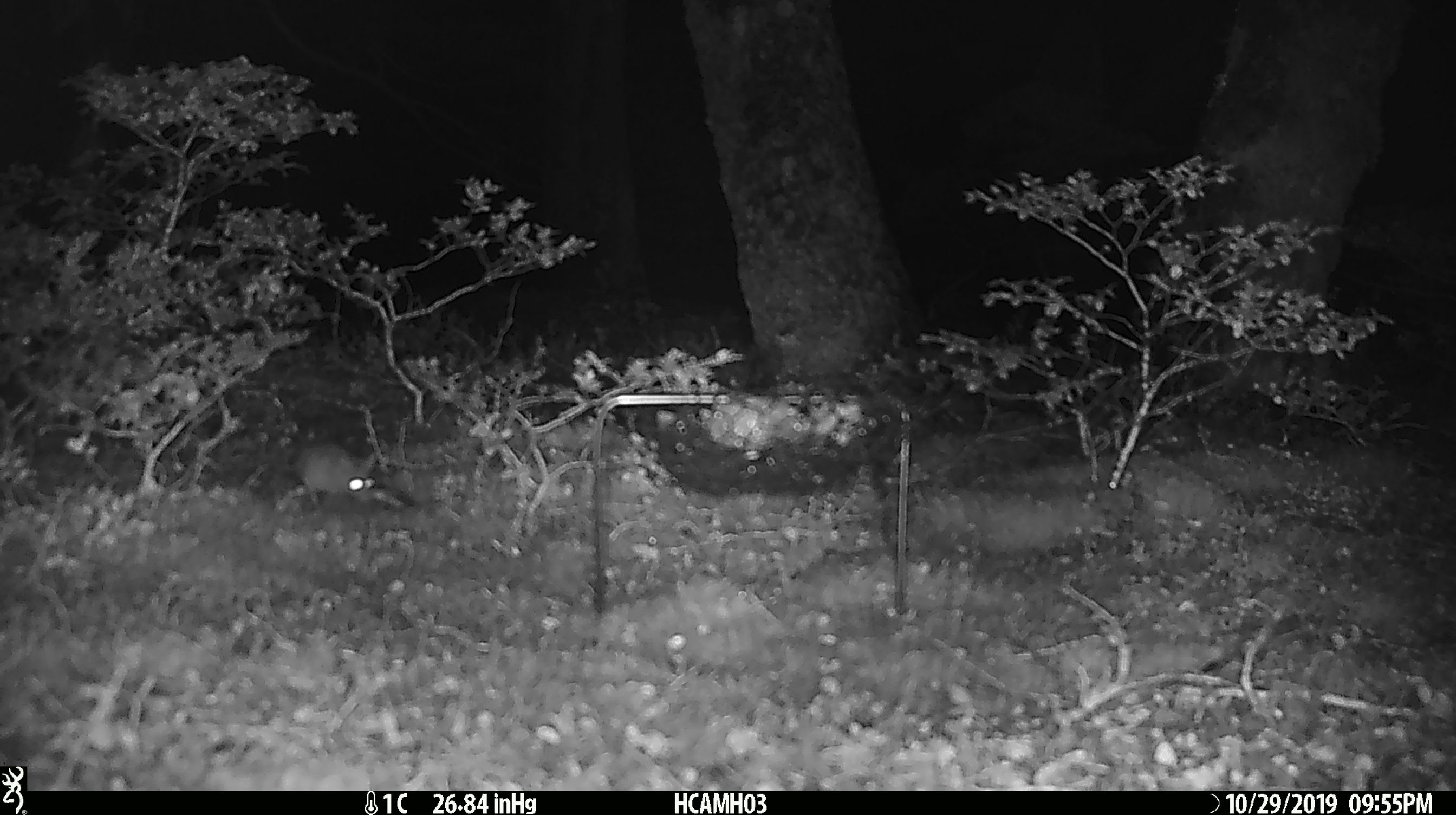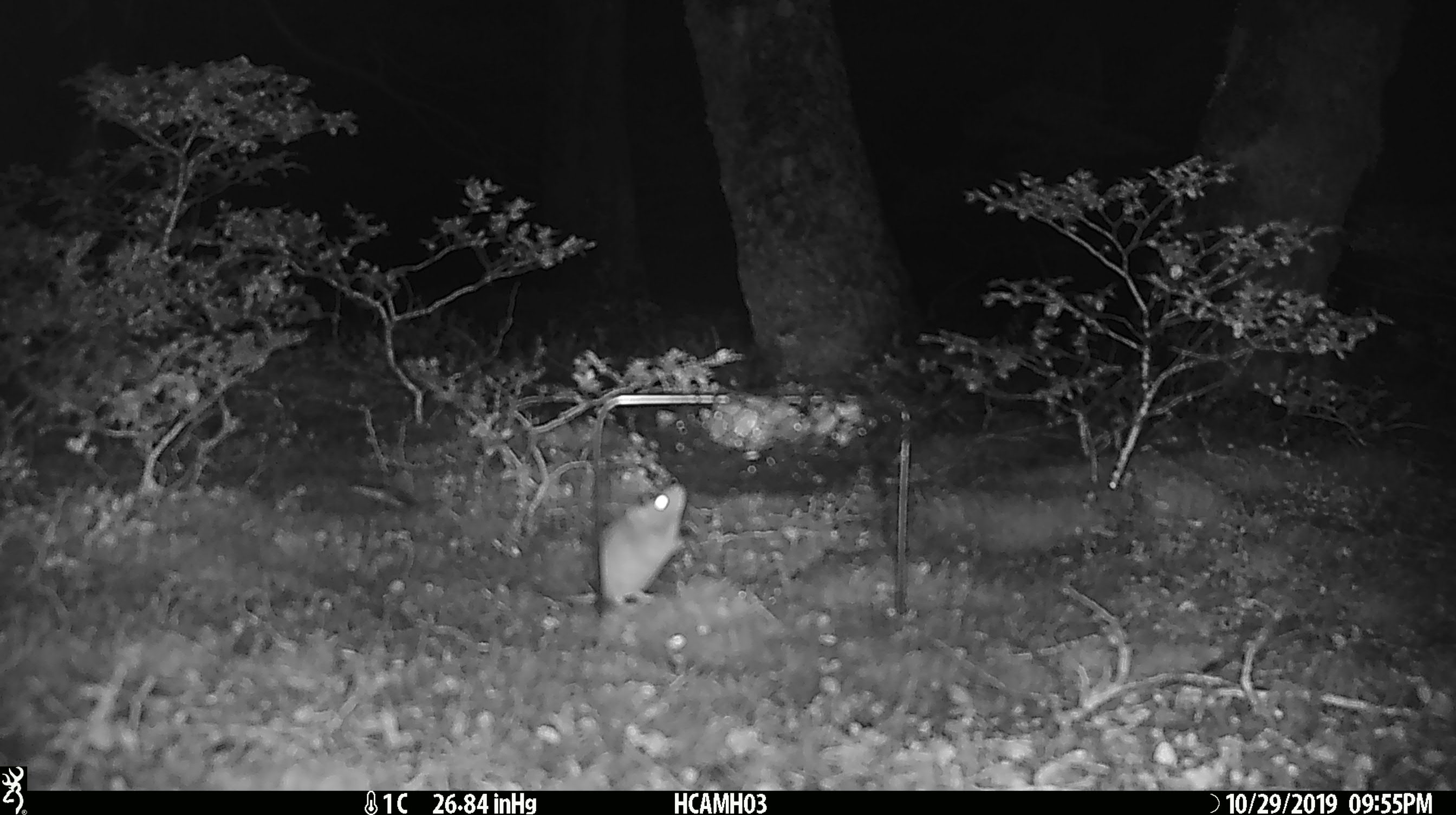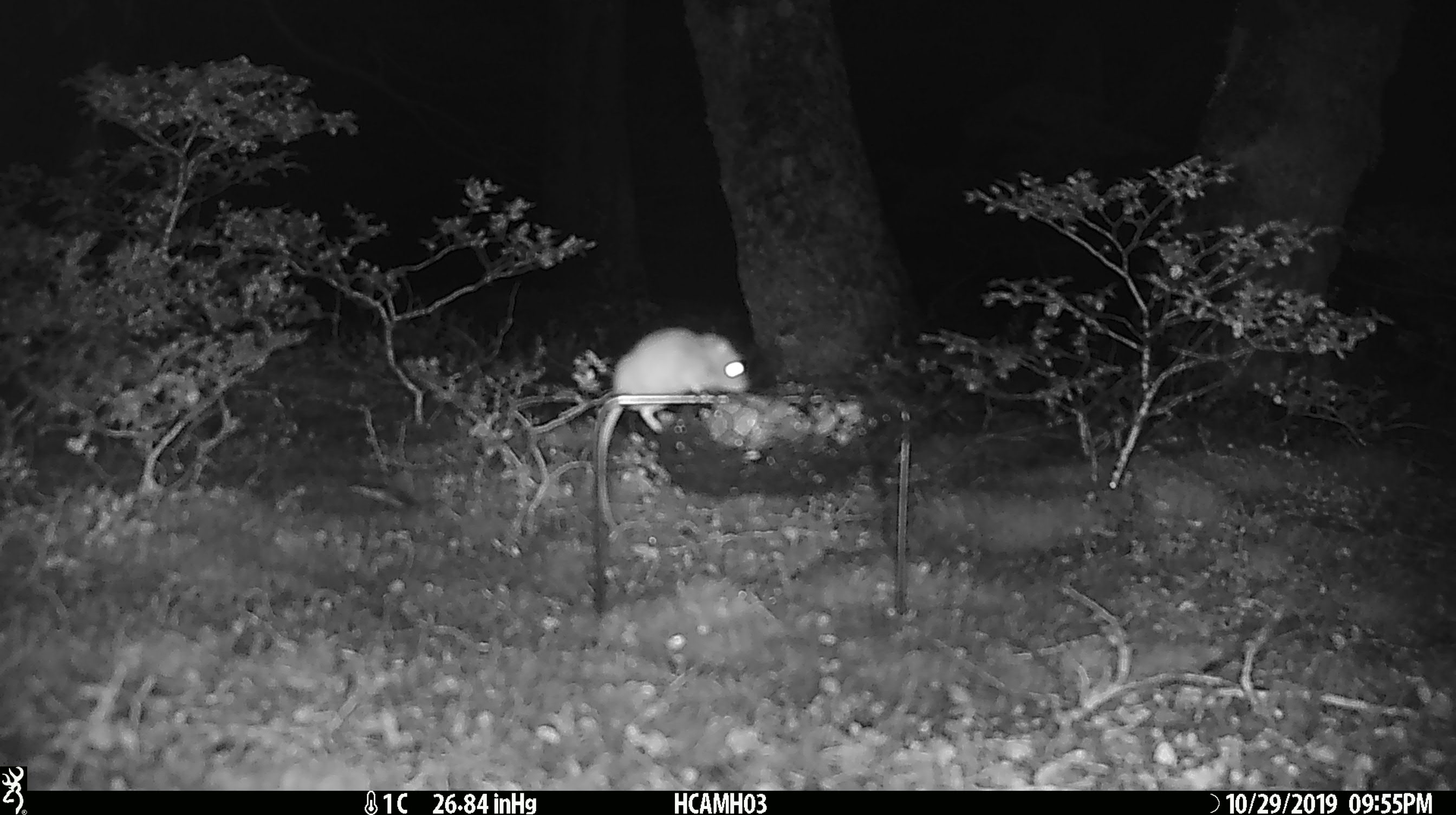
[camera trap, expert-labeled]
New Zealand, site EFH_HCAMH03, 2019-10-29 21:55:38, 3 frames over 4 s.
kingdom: Animalia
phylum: Chordata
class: Mammalia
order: Rodentia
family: Muridae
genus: Mus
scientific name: Mus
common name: mouse